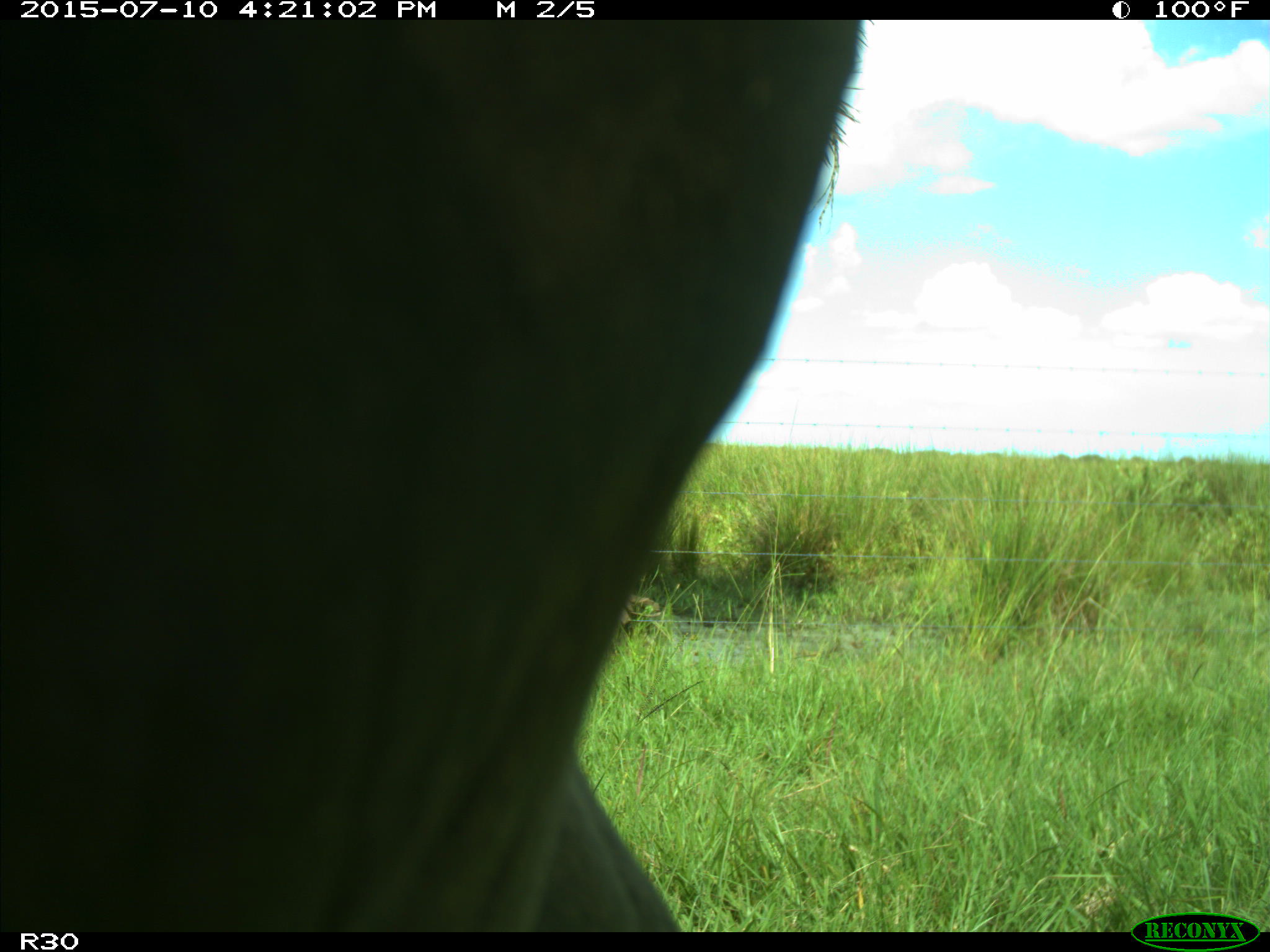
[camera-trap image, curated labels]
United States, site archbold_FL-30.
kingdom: Animalia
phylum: Chordata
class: Mammalia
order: Artiodactyla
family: Bovidae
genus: Bos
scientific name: Bos taurus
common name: domestic cow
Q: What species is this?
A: Bos taurus (domestic cow).